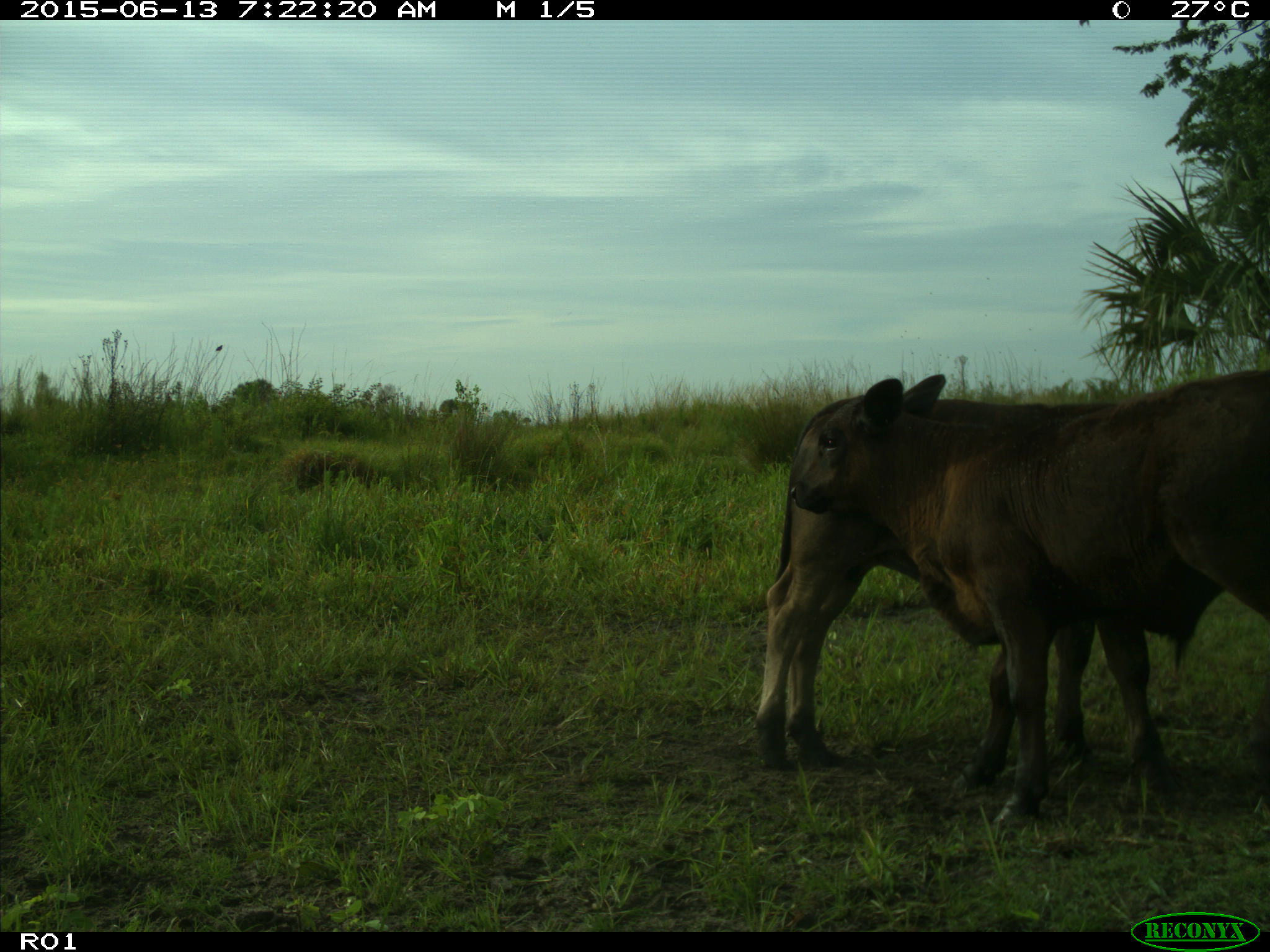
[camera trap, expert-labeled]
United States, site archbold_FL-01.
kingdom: Animalia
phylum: Chordata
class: Mammalia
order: Artiodactyla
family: Bovidae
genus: Bos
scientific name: Bos taurus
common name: domestic cow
Bos taurus (domestic cow).